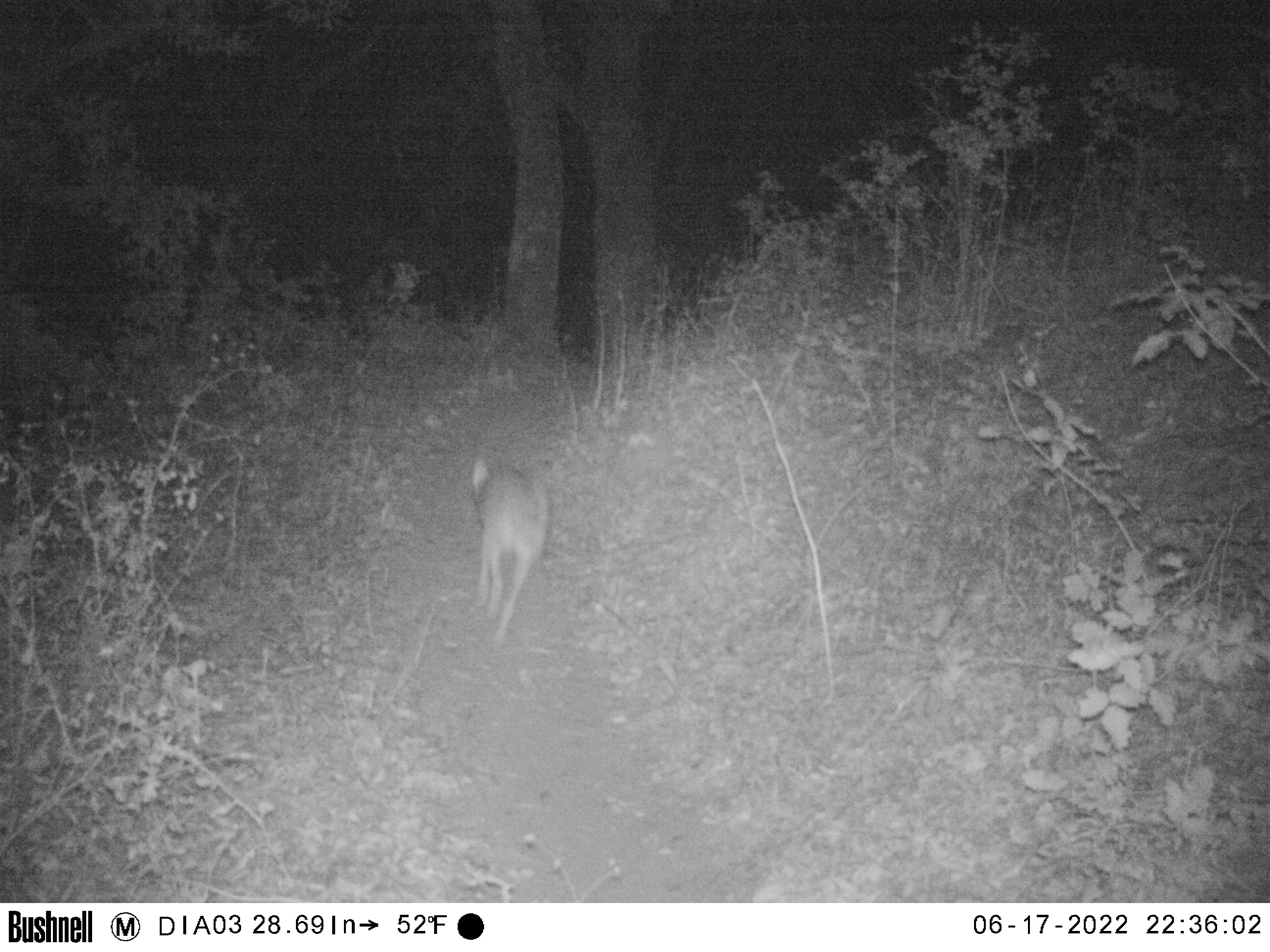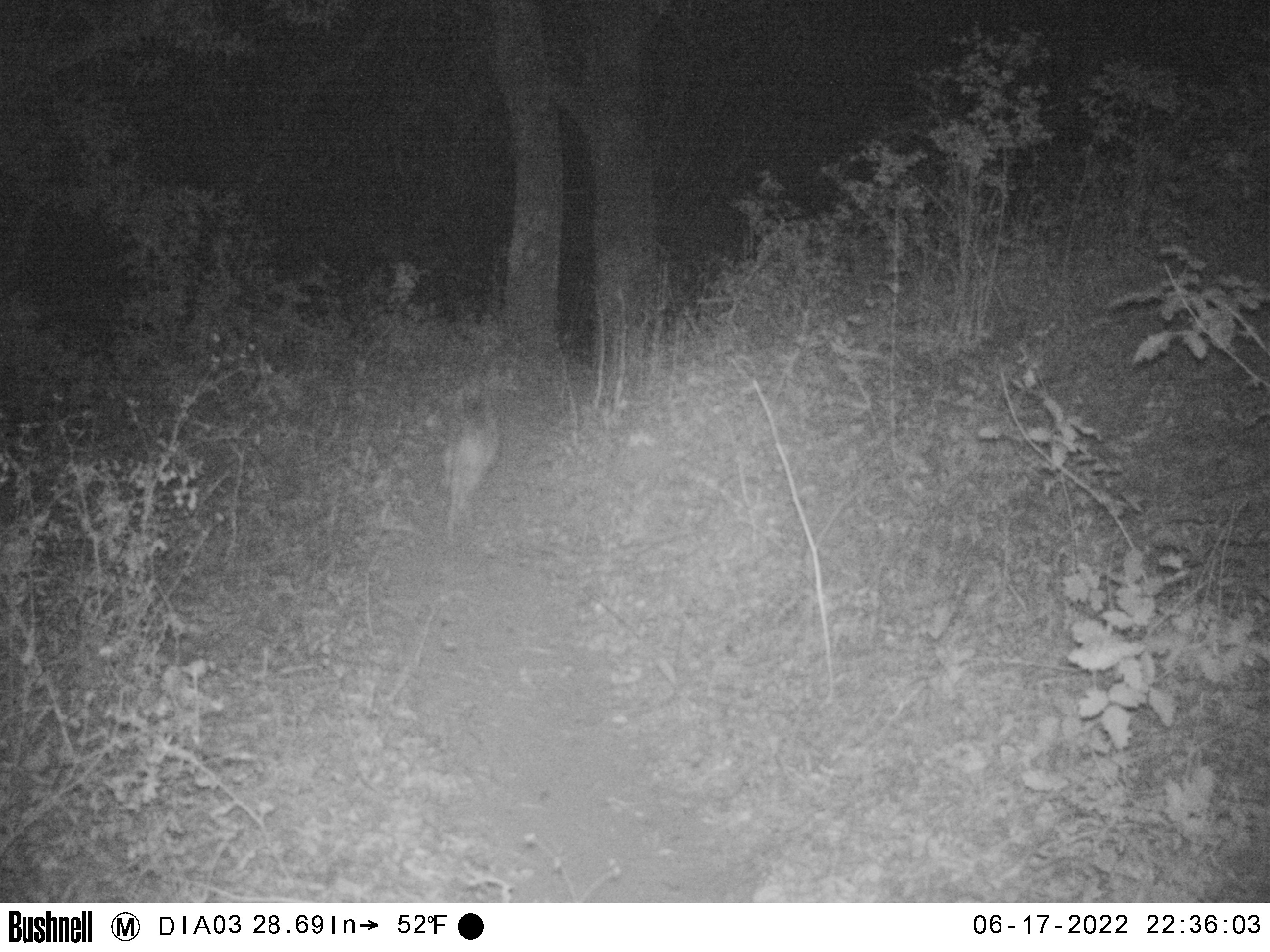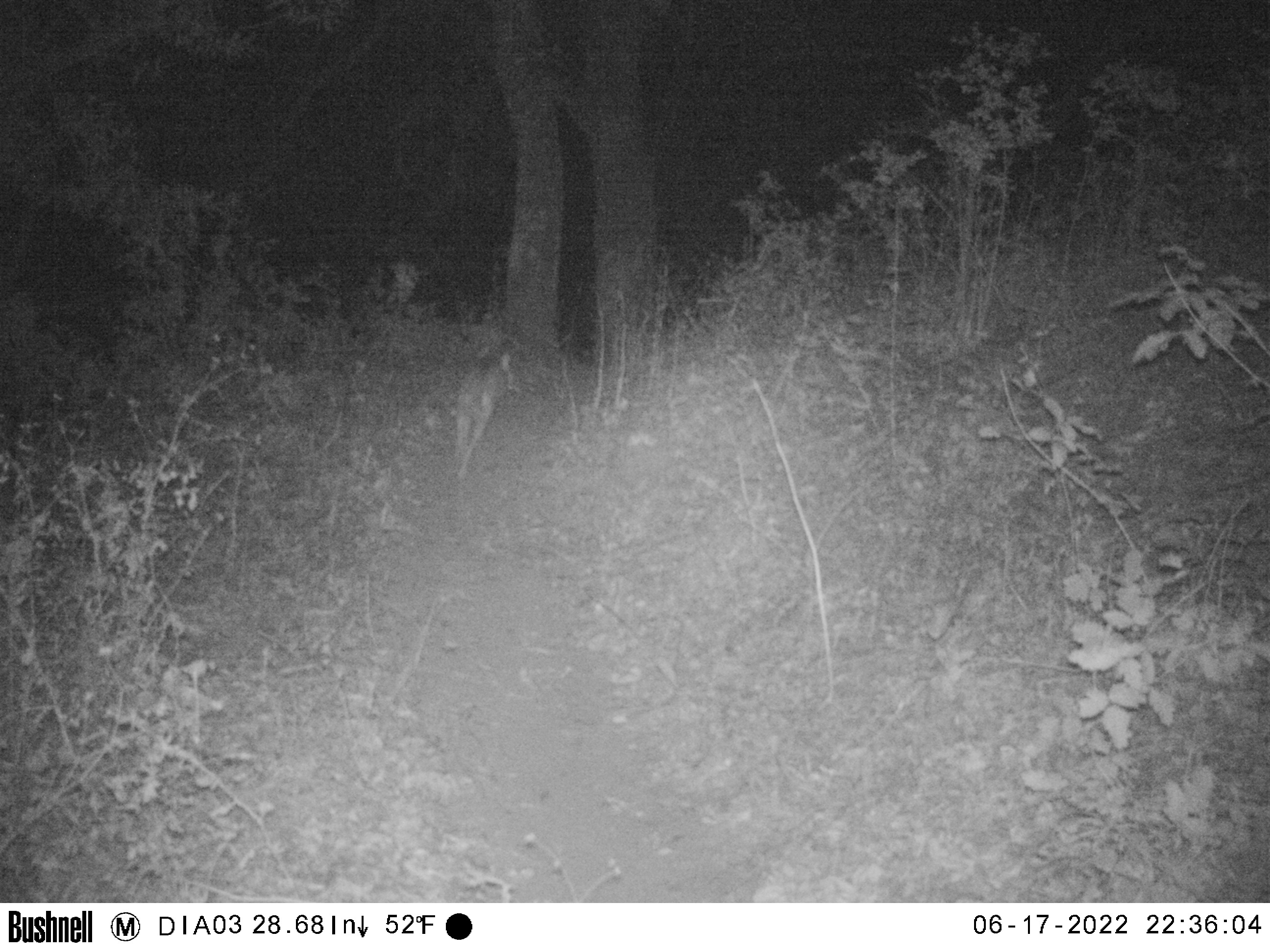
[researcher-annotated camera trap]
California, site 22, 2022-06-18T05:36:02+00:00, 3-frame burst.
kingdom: Animalia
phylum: Chordata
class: Mammalia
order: Carnivora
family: Canidae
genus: Canis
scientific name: Canis latrans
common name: coyote